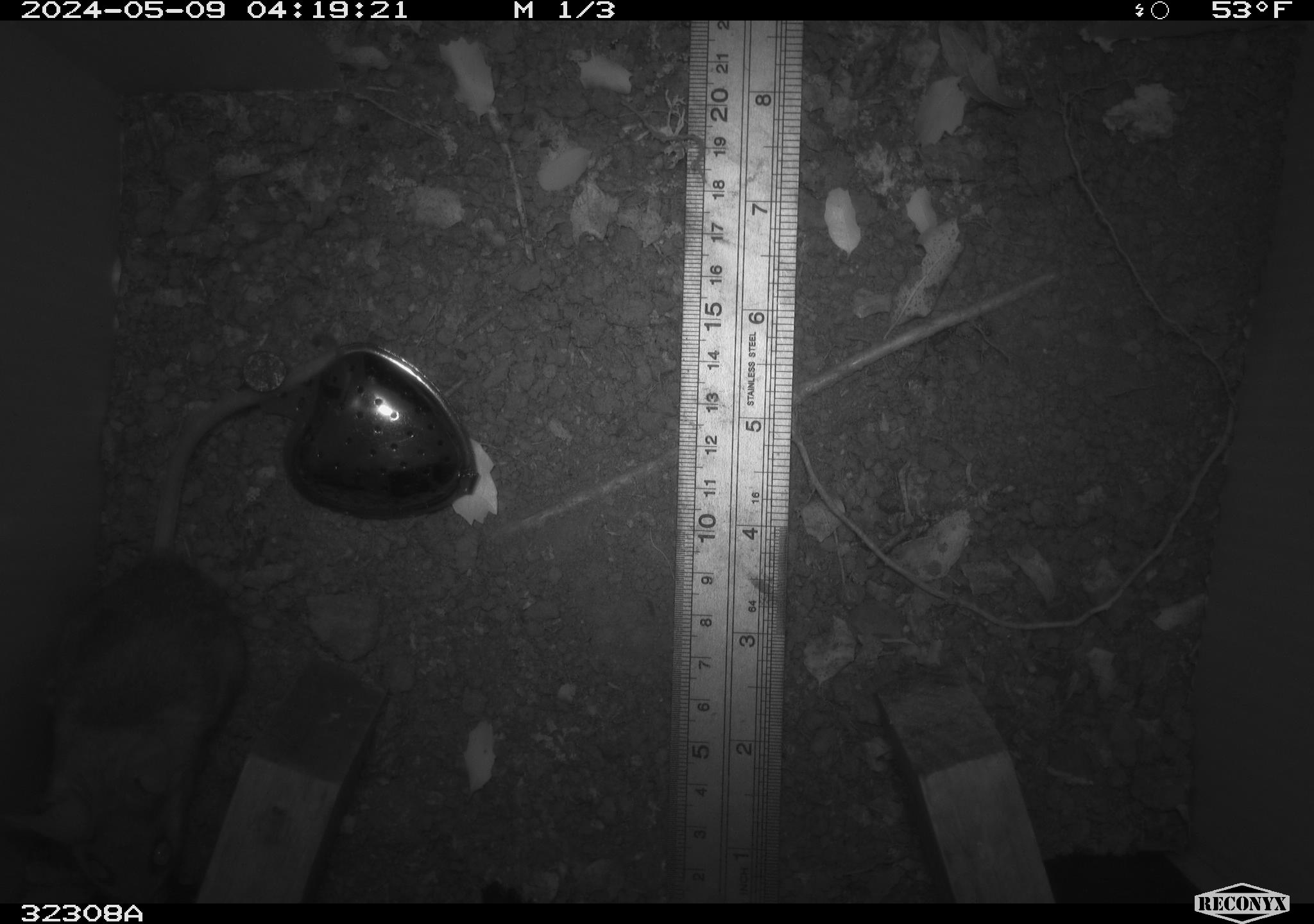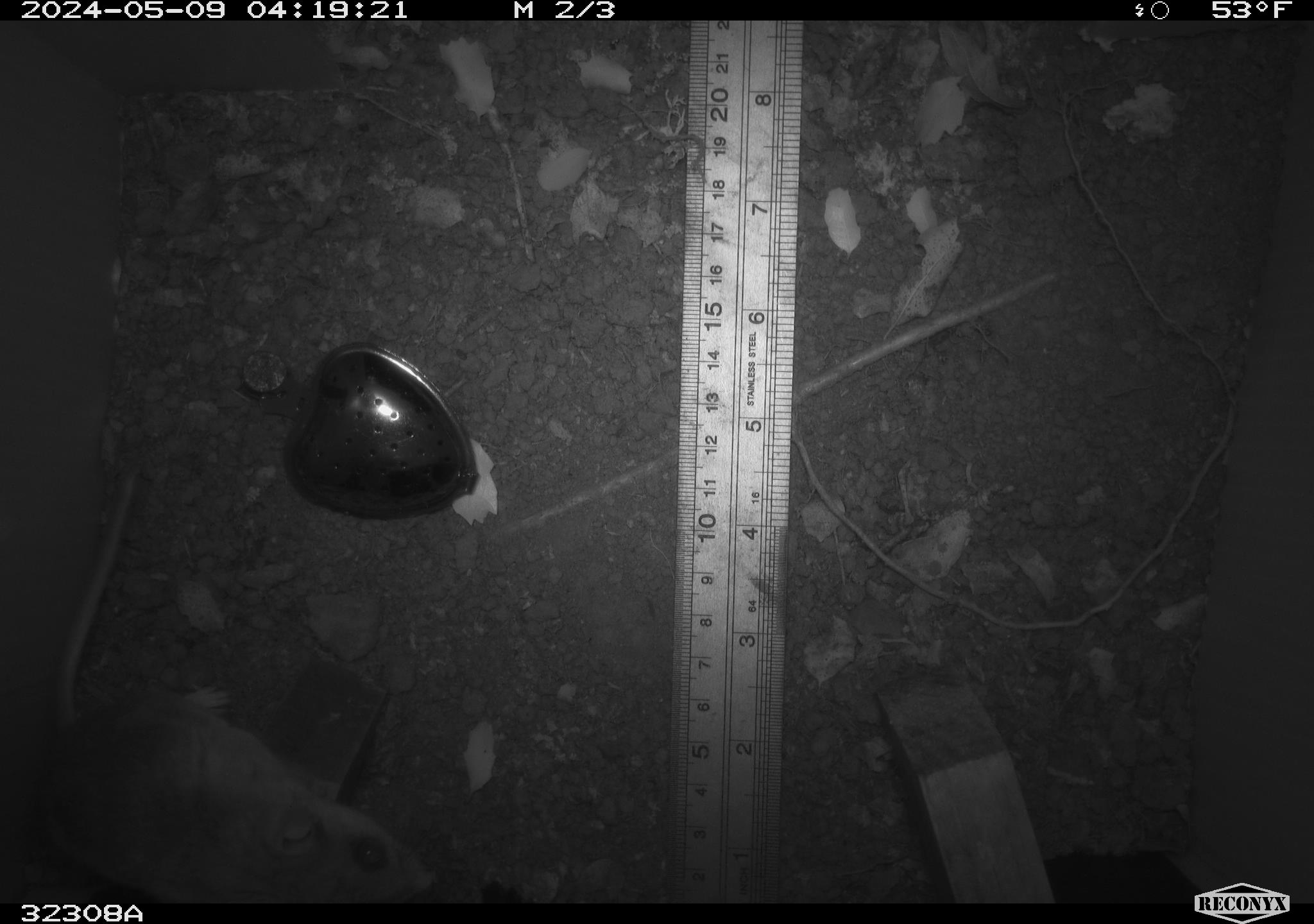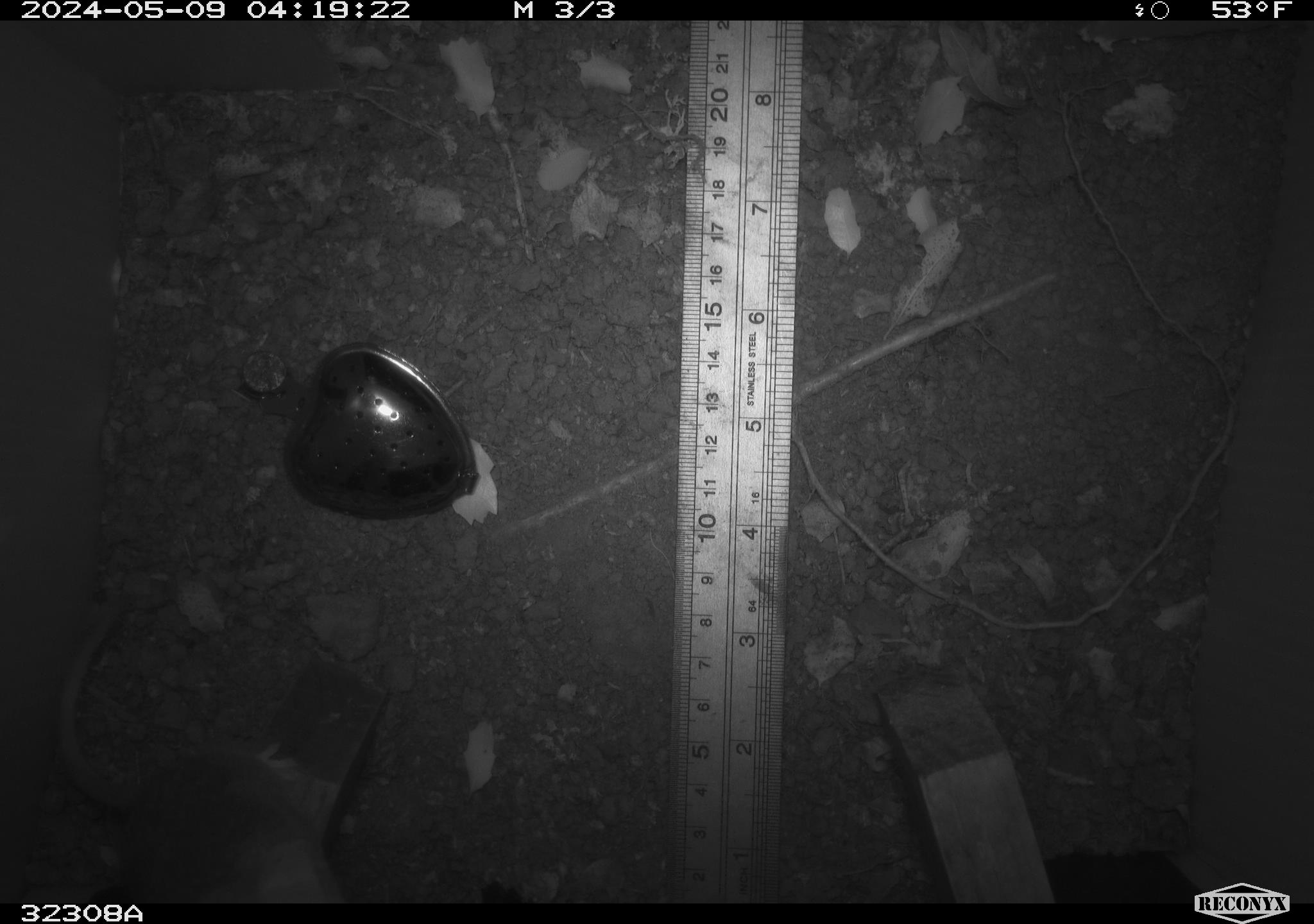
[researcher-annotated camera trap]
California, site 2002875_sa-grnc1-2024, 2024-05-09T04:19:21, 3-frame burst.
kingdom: Animalia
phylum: Chordata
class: Mammalia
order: Rodentia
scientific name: Rodentia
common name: rodent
Rodent (Rodentia).